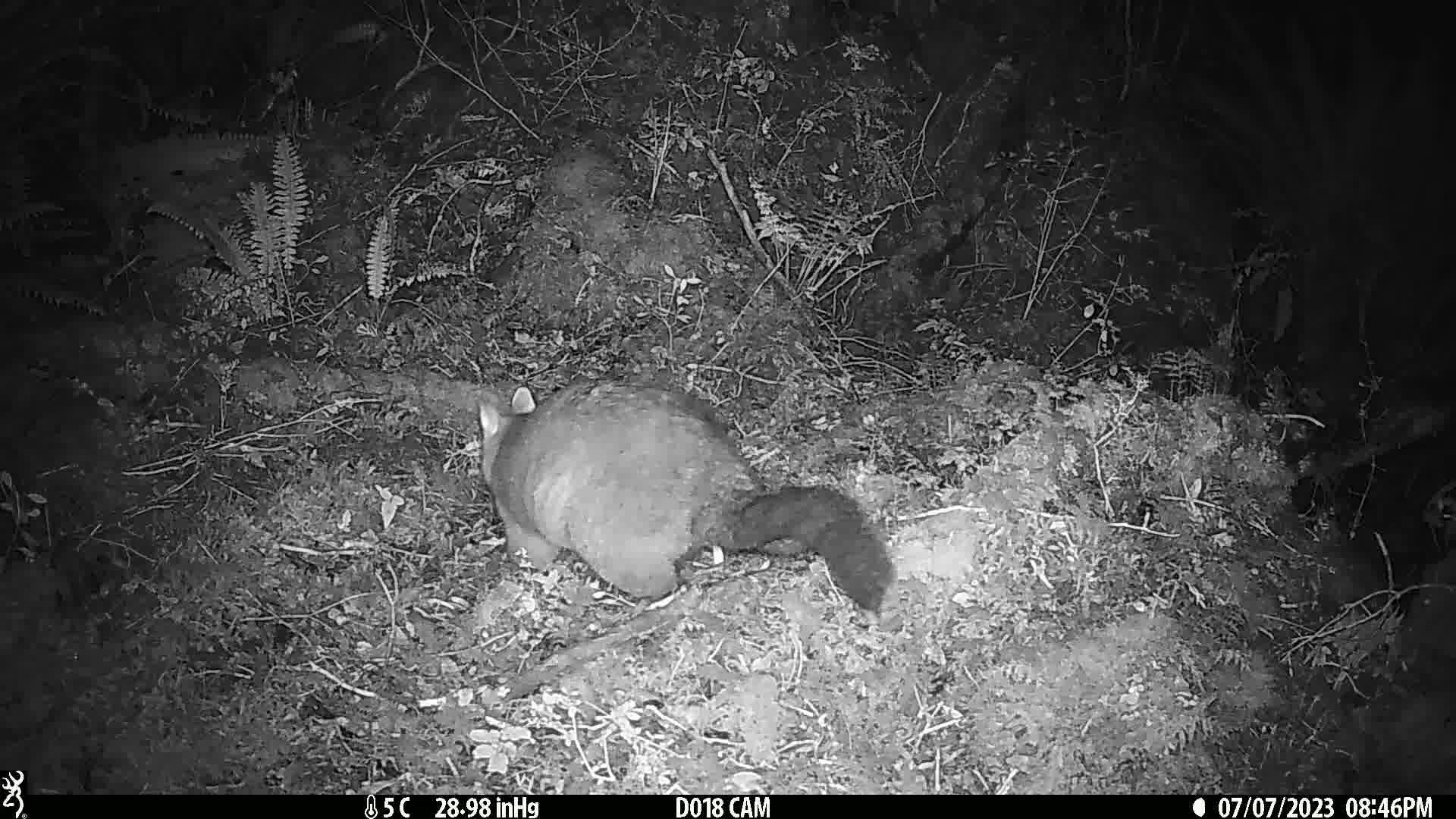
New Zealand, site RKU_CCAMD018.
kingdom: Animalia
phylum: Chordata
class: Mammalia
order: Diprotodontia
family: Phalangeridae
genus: Trichosurus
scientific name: Trichosurus vulpecula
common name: common brushtail possum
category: possum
Possum (common brushtail possum) (Trichosurus vulpecula).